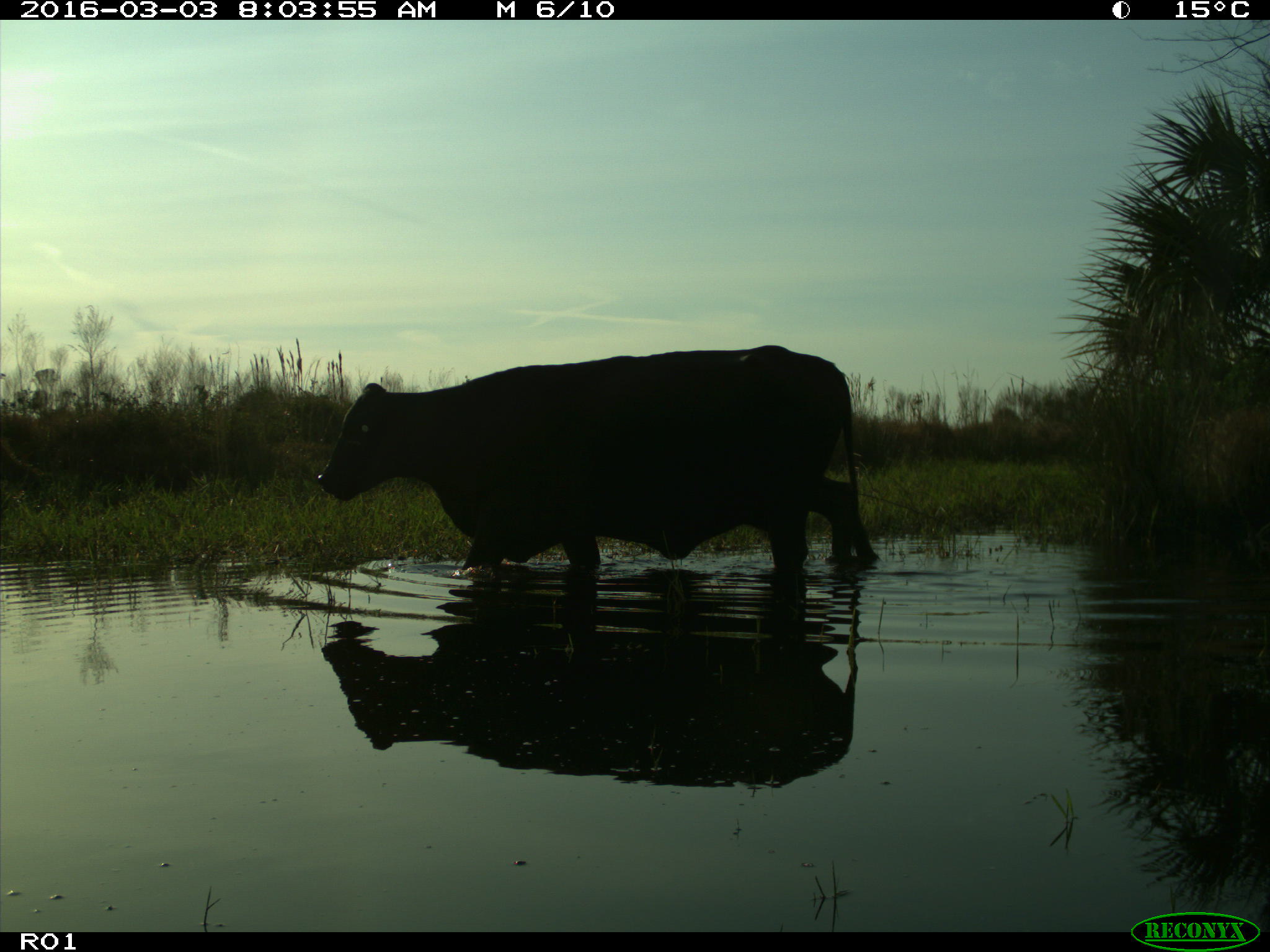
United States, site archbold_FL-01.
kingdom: Animalia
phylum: Chordata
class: Mammalia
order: Artiodactyla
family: Bovidae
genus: Bos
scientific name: Bos taurus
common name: domestic cow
Bos taurus (domestic cow).